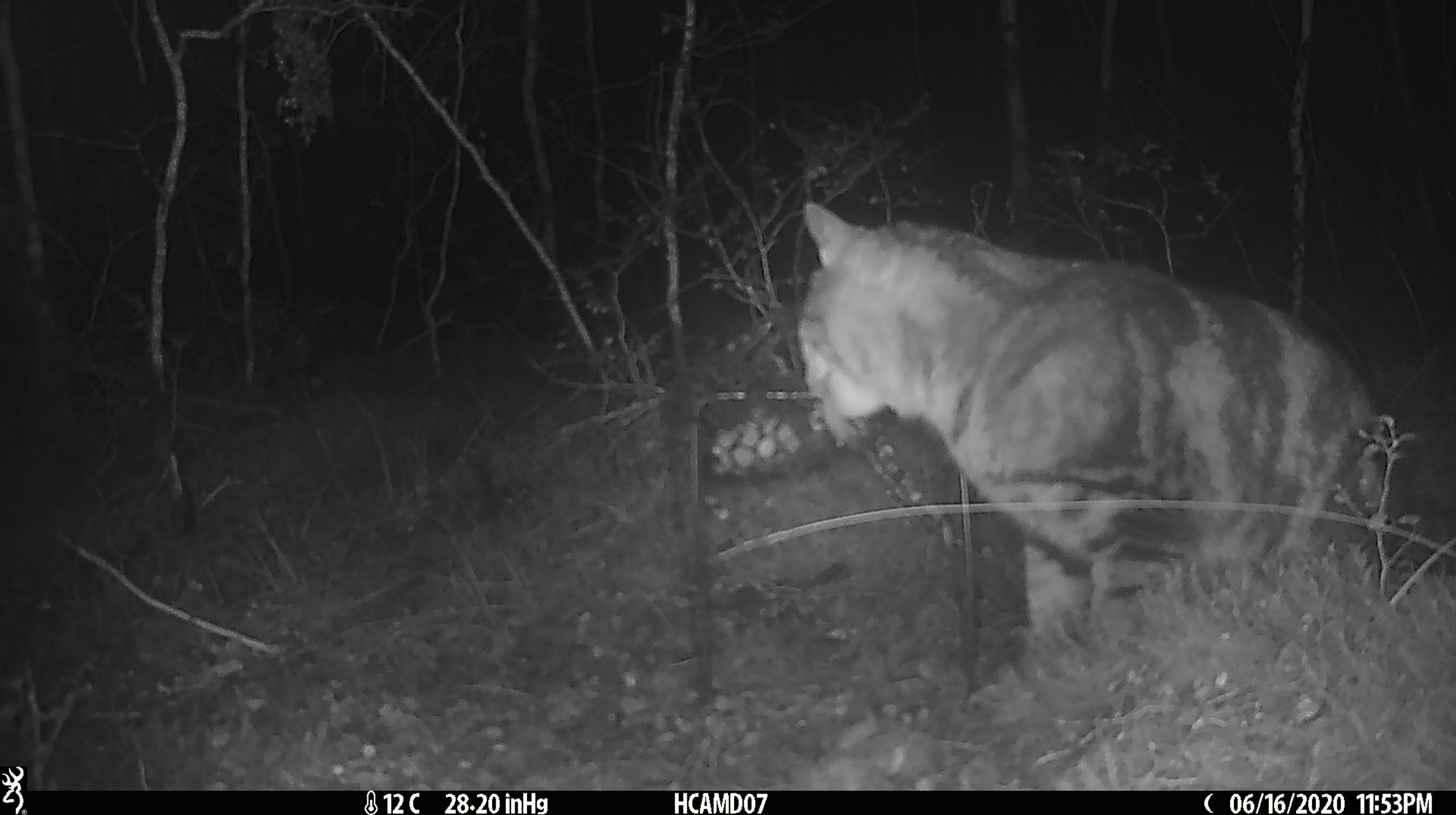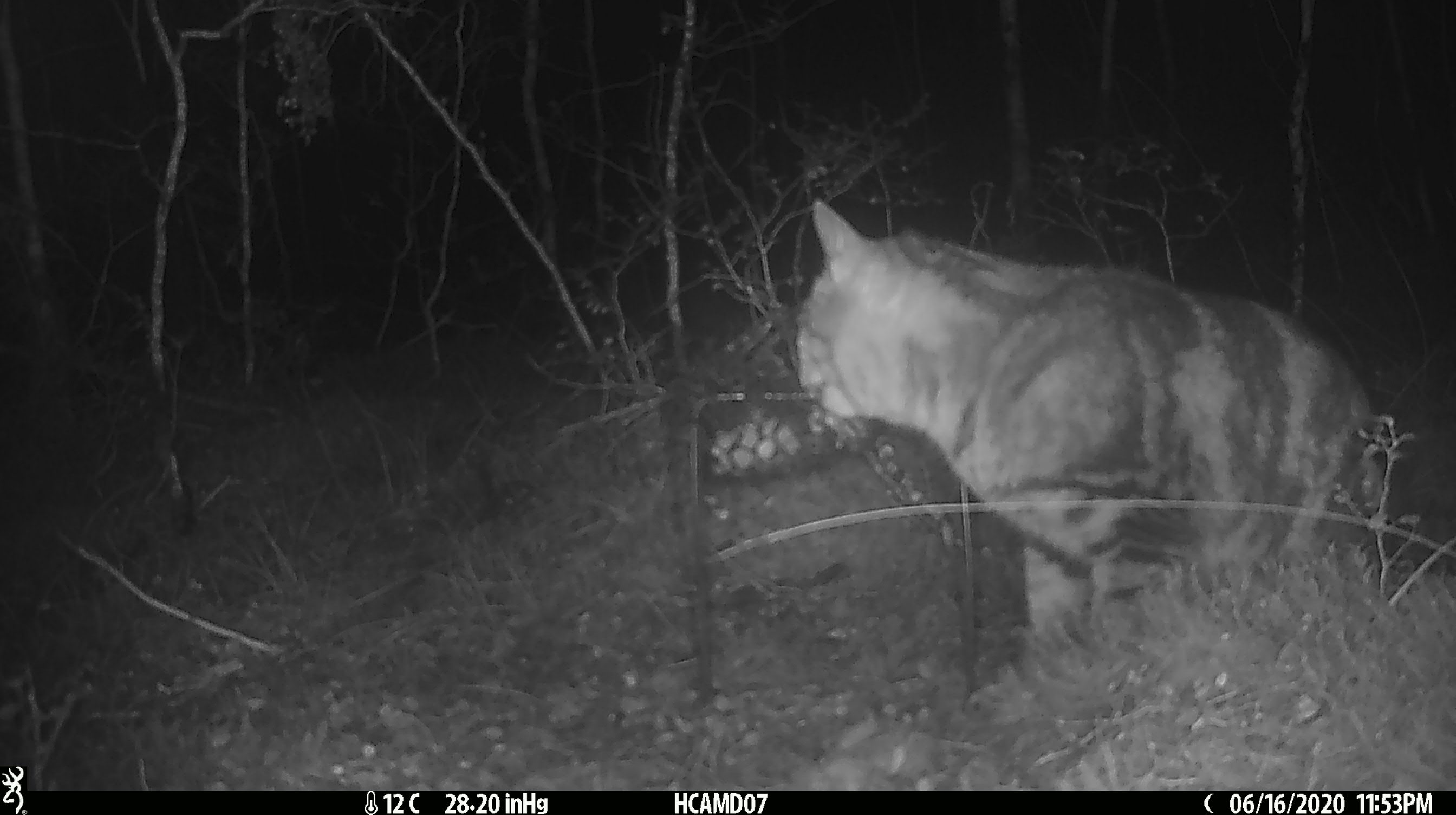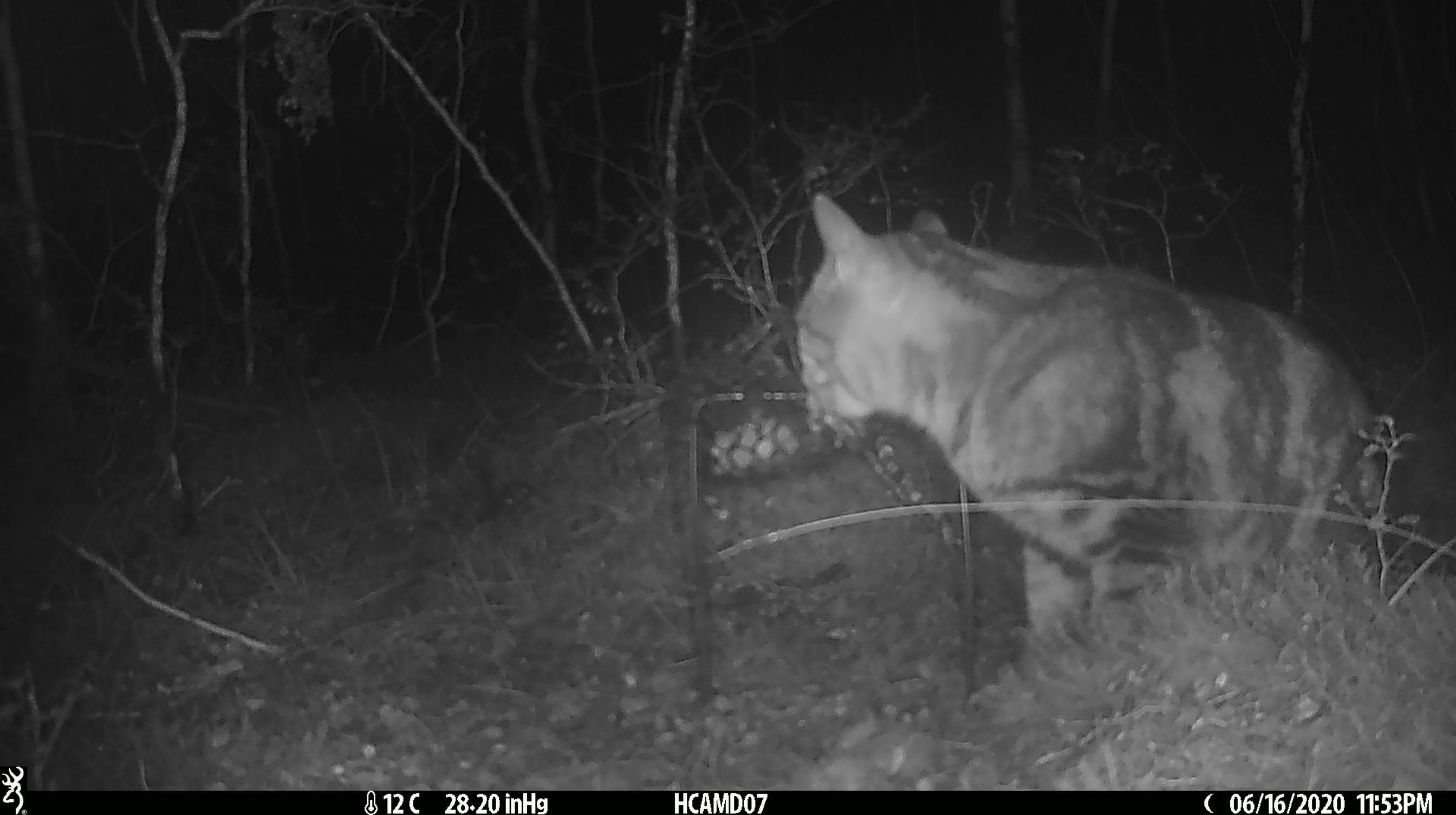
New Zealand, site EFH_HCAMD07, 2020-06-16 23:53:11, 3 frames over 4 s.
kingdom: Animalia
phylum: Chordata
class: Mammalia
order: Carnivora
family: Felidae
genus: Felis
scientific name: Felis catus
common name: domestic cat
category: cat